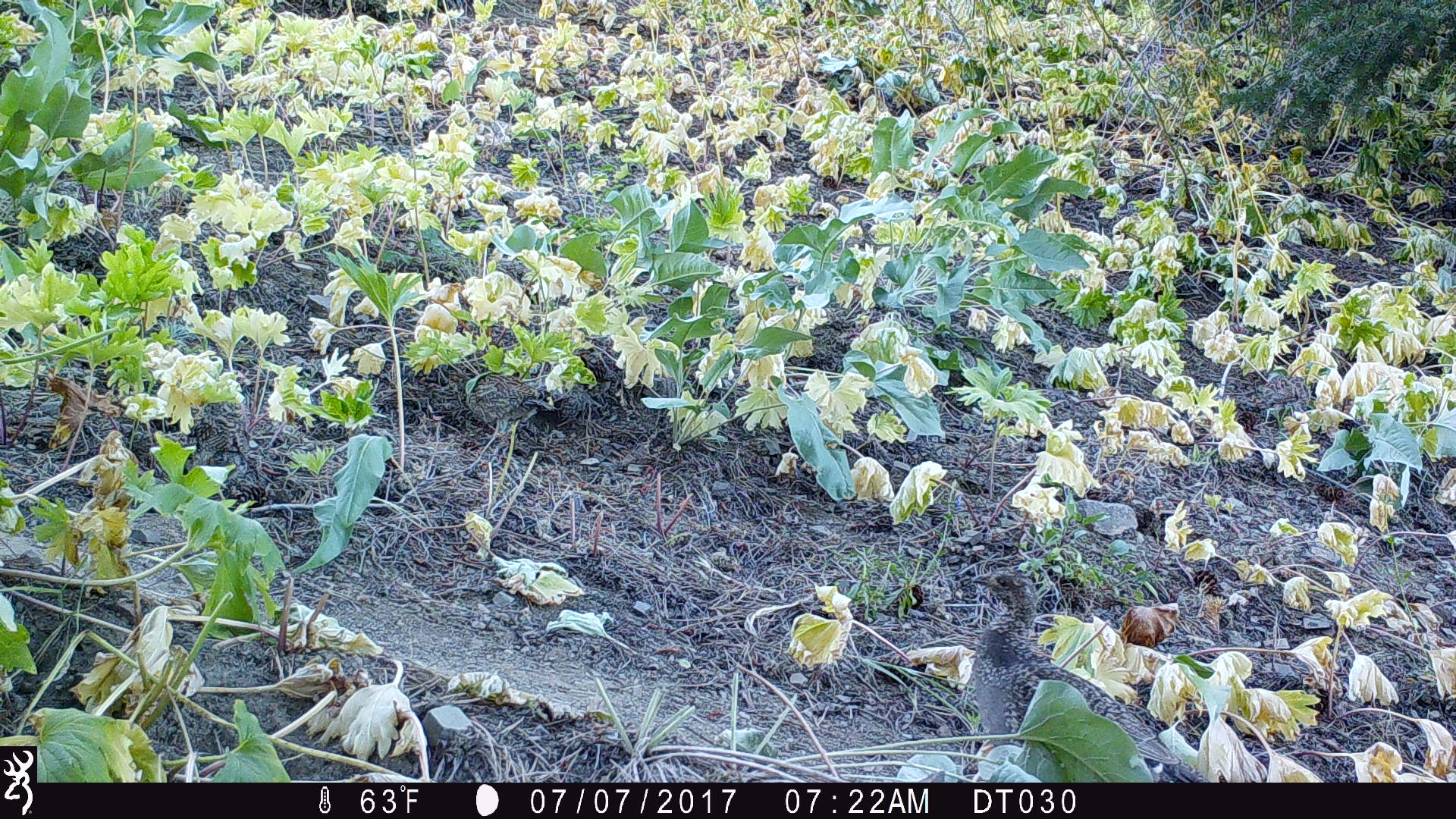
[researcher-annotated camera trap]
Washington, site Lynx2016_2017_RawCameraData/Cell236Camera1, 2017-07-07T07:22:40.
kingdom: Animalia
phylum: Chordata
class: Aves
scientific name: Aves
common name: birds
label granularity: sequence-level